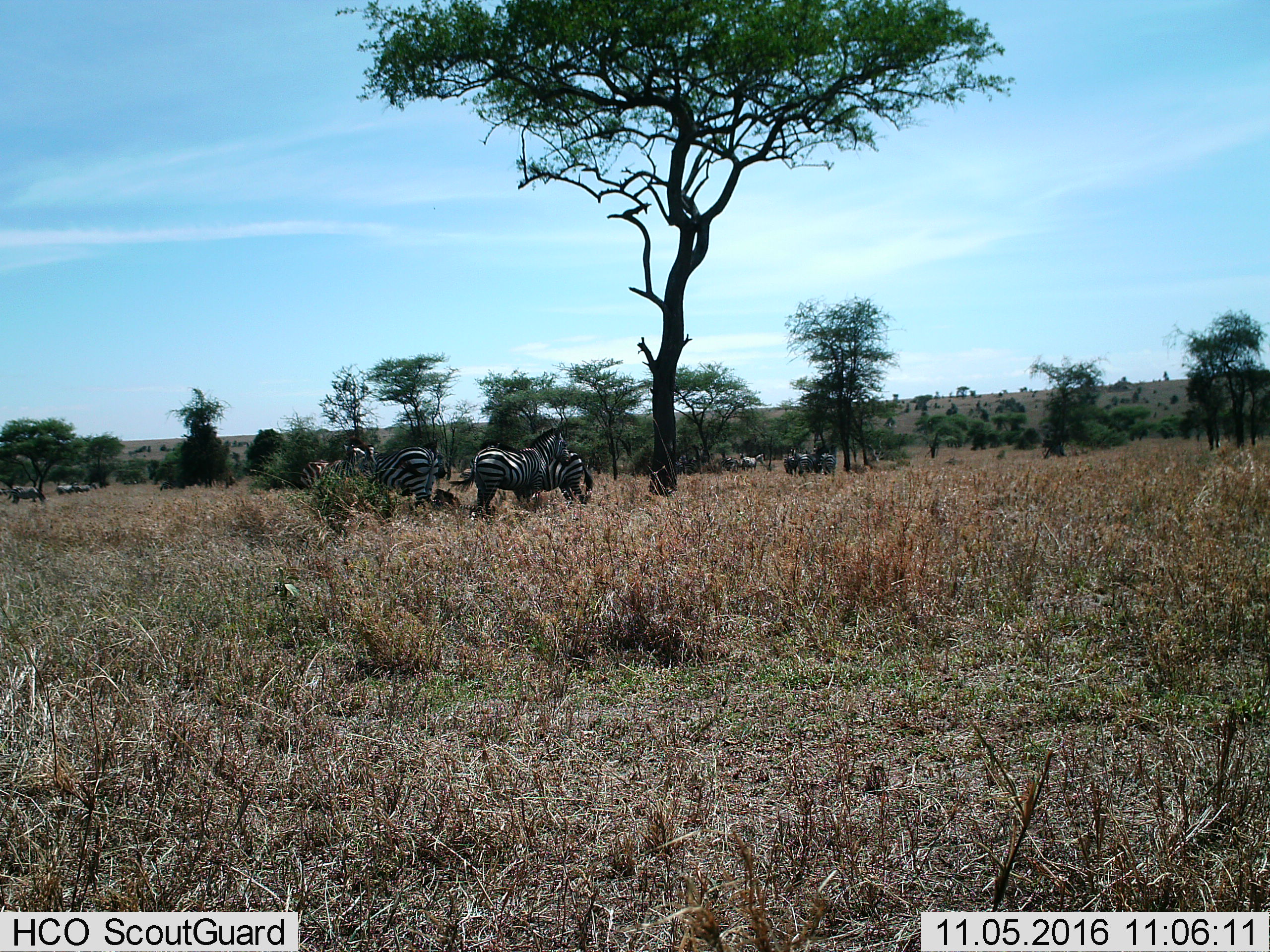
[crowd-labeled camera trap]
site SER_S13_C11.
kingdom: Animalia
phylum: Chordata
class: Mammalia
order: Perissodactyla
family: Equidae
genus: Equus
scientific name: Equus quagga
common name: plains zebra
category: zebraplains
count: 11-50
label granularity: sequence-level